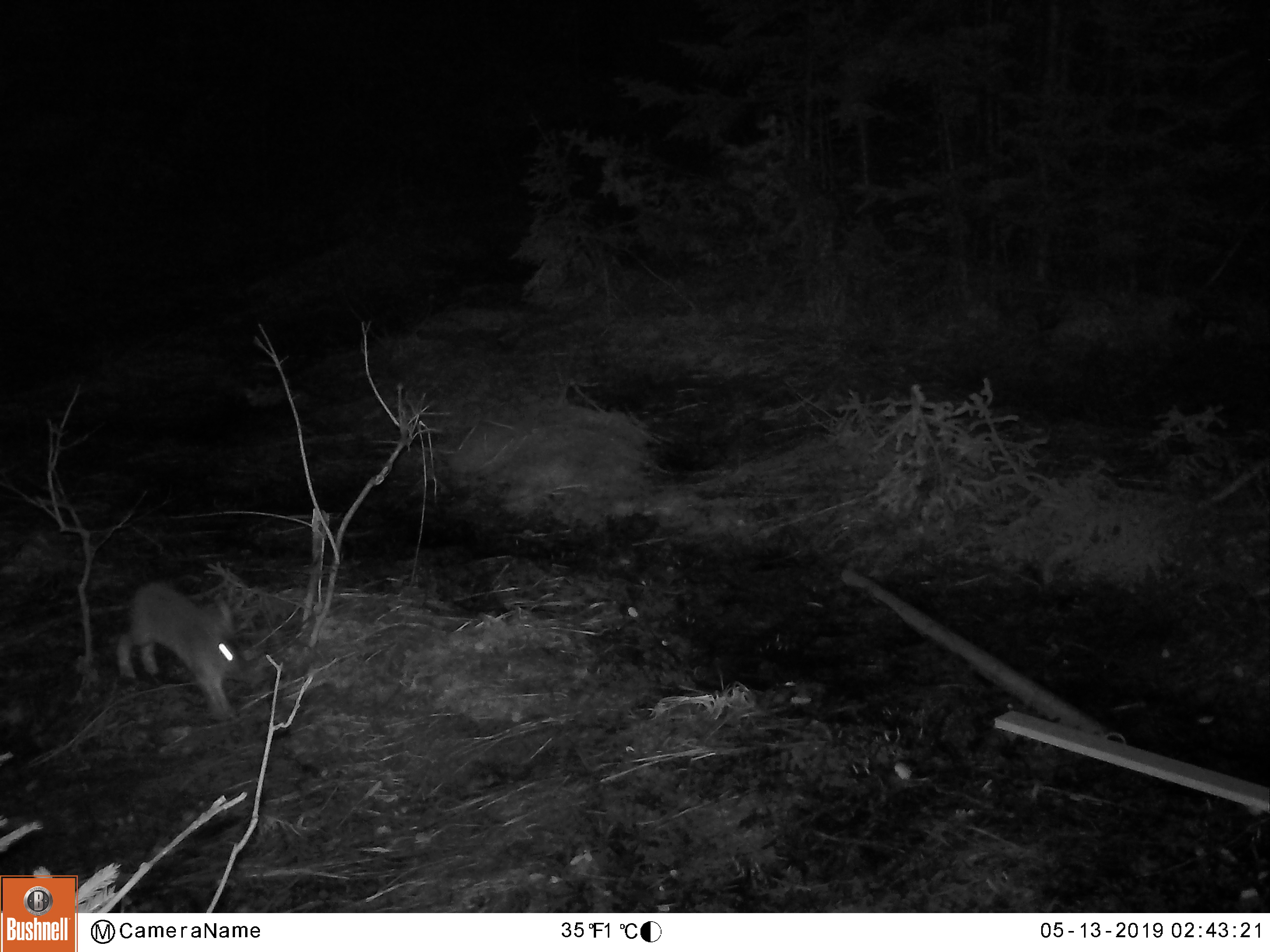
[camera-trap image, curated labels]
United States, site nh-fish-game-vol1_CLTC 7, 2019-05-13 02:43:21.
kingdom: Animalia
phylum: Chordata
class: Mammalia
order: Lagomorpha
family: Leporidae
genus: Lepus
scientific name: Lepus americanus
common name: snowshoe hare